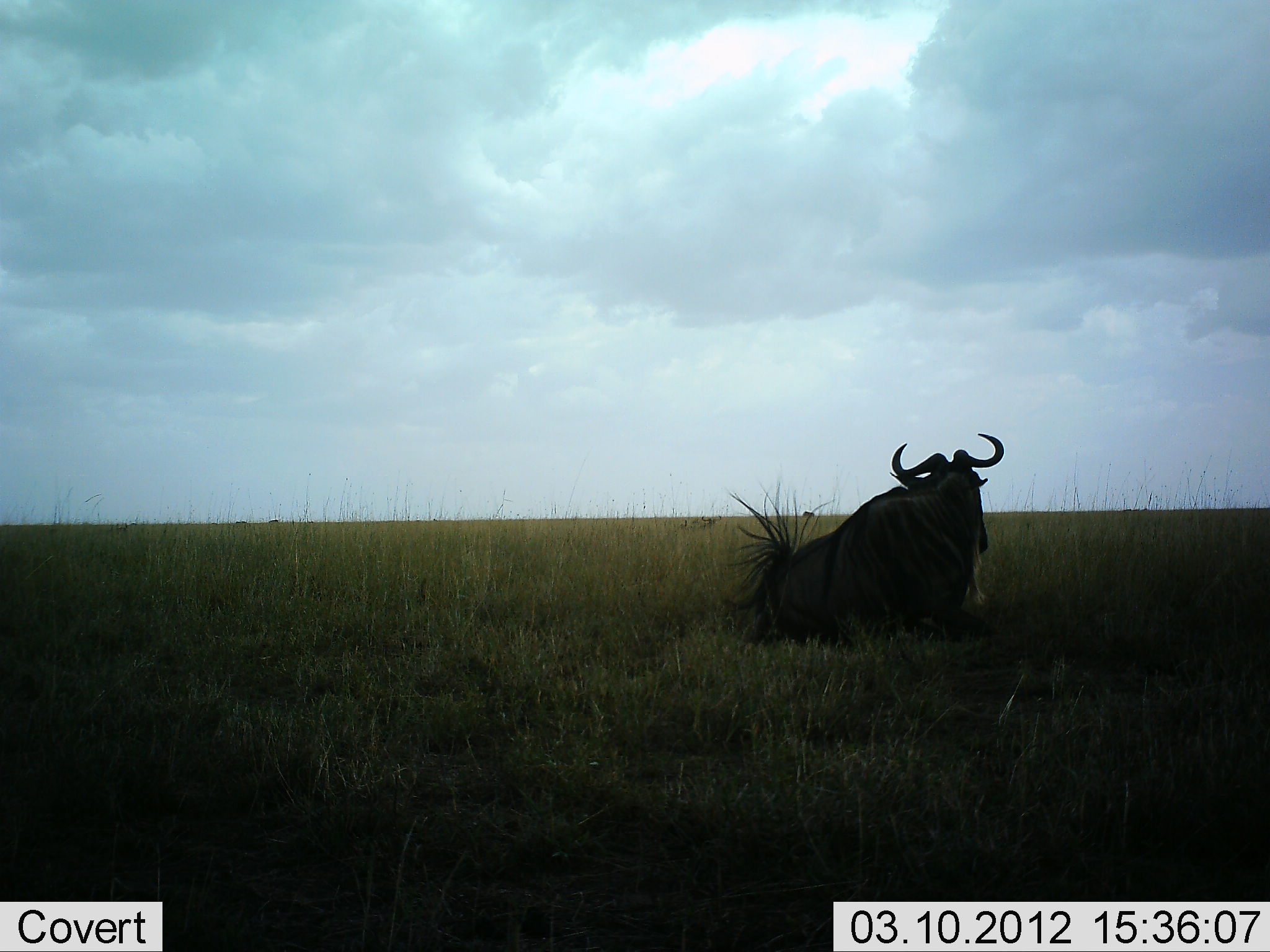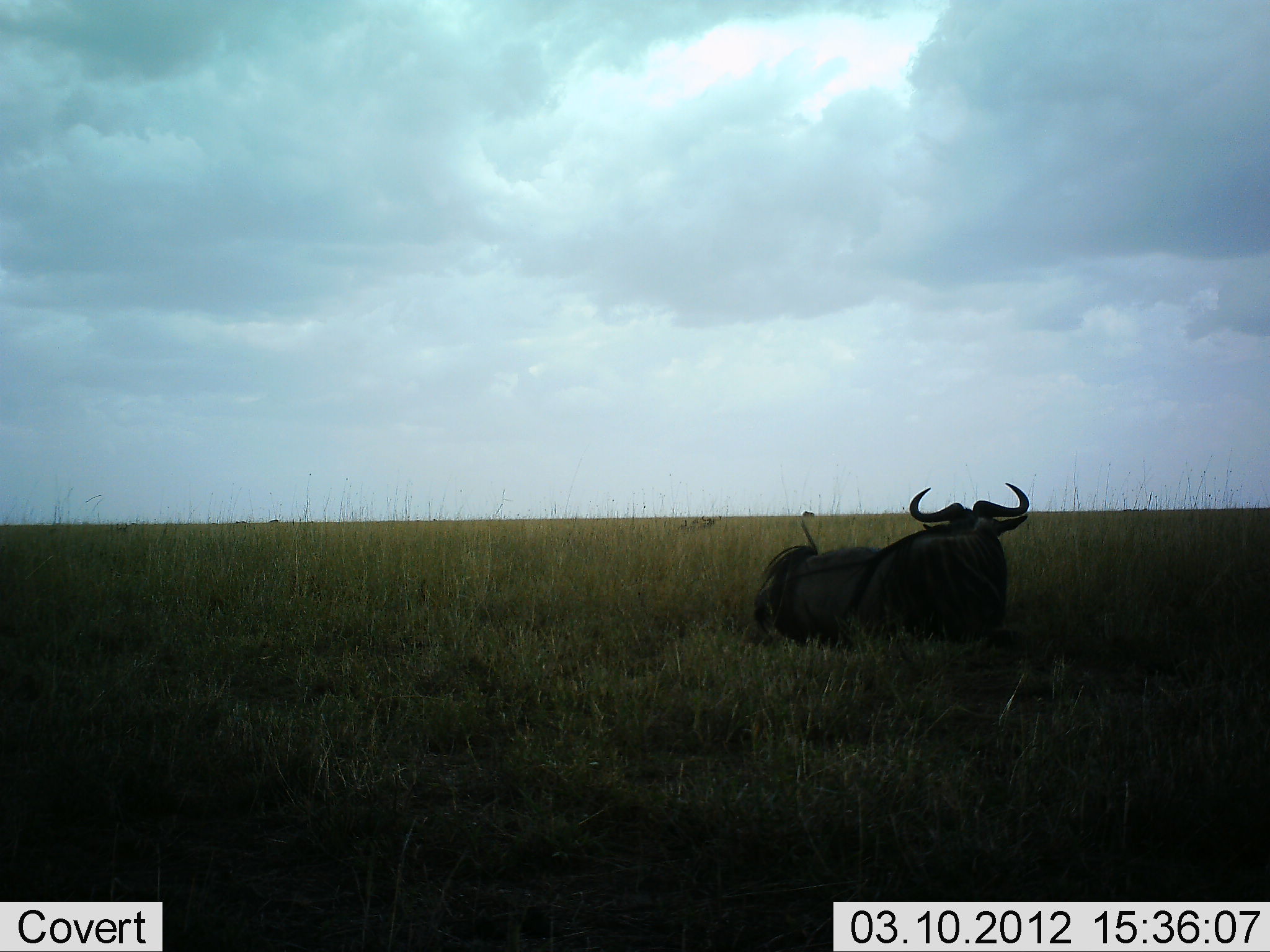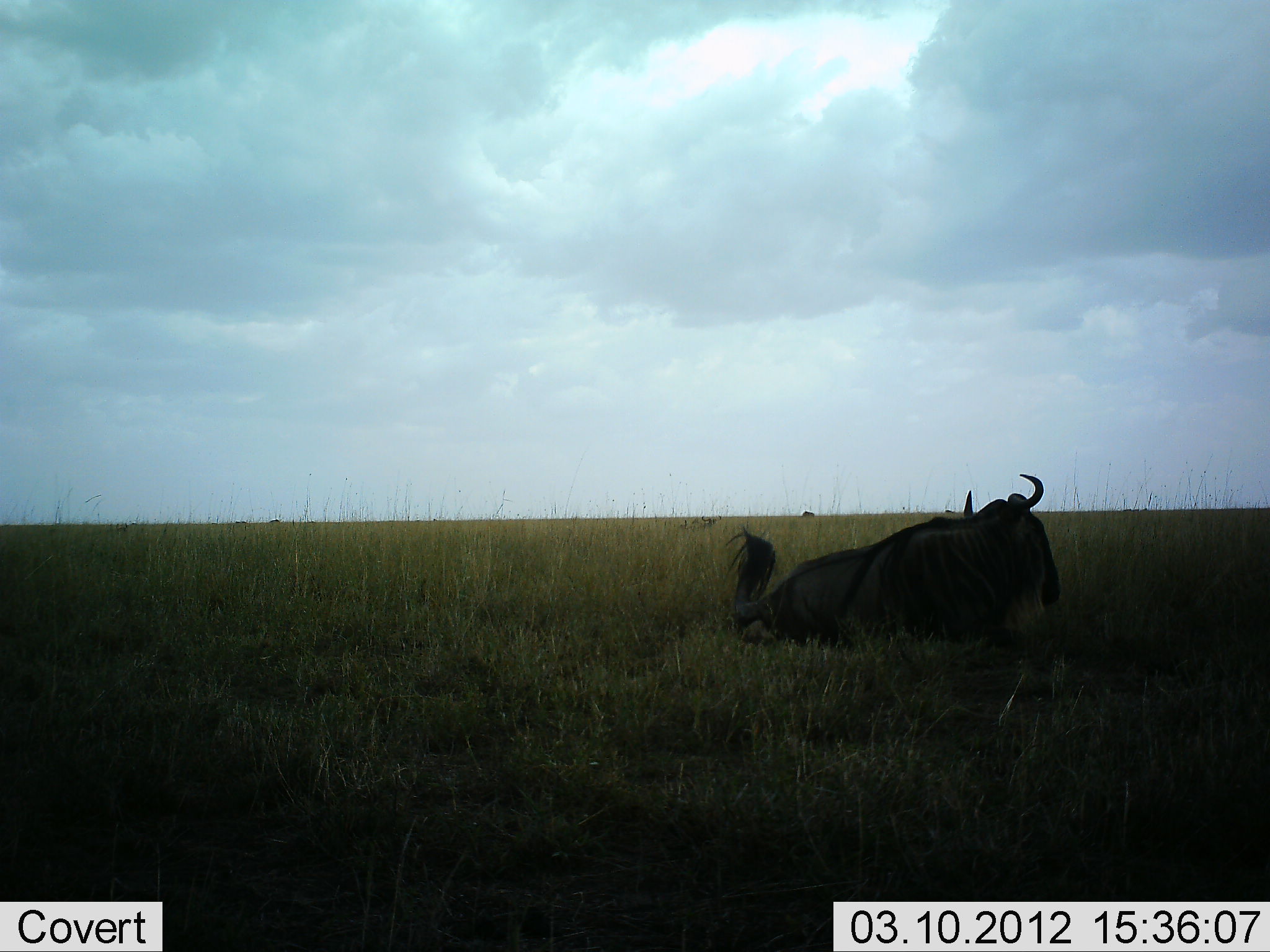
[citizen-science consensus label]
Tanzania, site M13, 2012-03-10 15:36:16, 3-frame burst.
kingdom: Animalia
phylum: Chordata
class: Mammalia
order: Artiodactyla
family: Bovidae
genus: Connochaetes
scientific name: Connochaetes taurinus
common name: blue wildebeest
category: wildebeest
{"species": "wildebeest (blue wildebeest) (Connochaetes taurinus)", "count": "1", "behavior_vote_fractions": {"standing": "0%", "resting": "94%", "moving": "19%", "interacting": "0%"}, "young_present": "0%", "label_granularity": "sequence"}